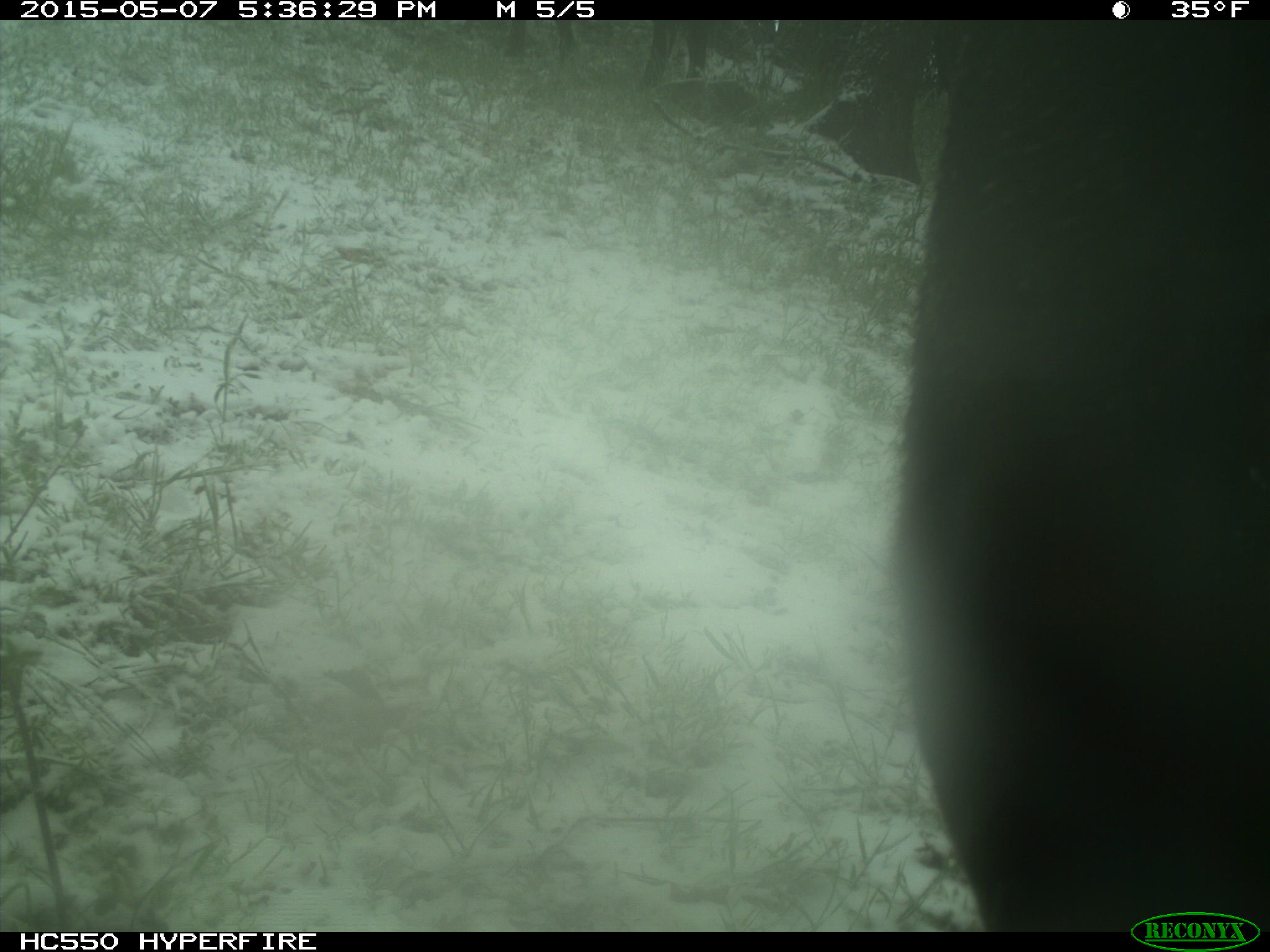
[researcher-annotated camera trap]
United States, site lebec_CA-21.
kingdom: Animalia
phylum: Chordata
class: Mammalia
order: Artiodactyla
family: Bovidae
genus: Bos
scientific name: Bos taurus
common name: domestic cow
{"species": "Bos taurus (domestic cow)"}